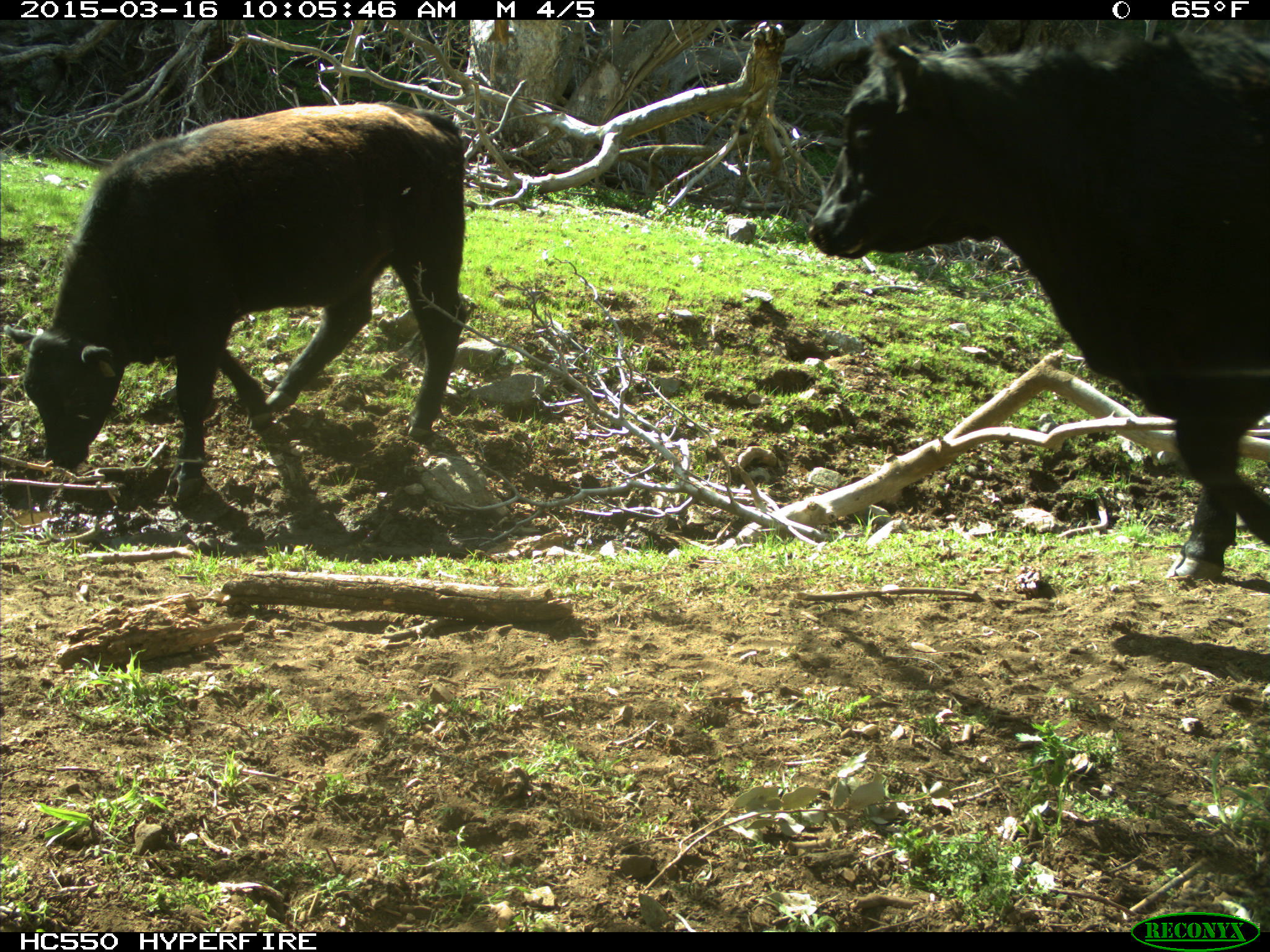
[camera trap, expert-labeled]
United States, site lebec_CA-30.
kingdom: Animalia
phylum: Chordata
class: Mammalia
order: Artiodactyla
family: Bovidae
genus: Bos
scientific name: Bos taurus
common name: domestic cow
Bos taurus (domestic cow).